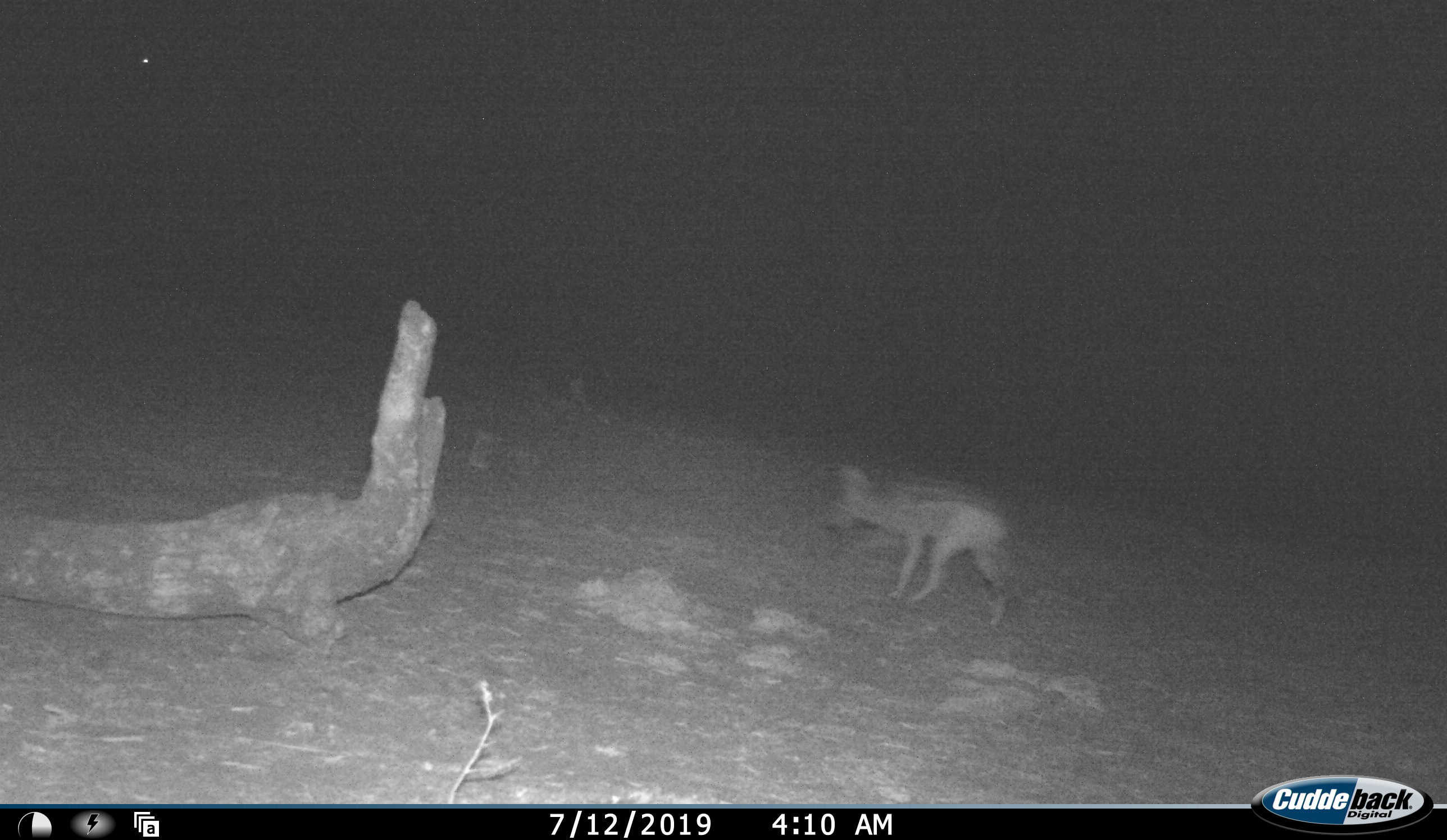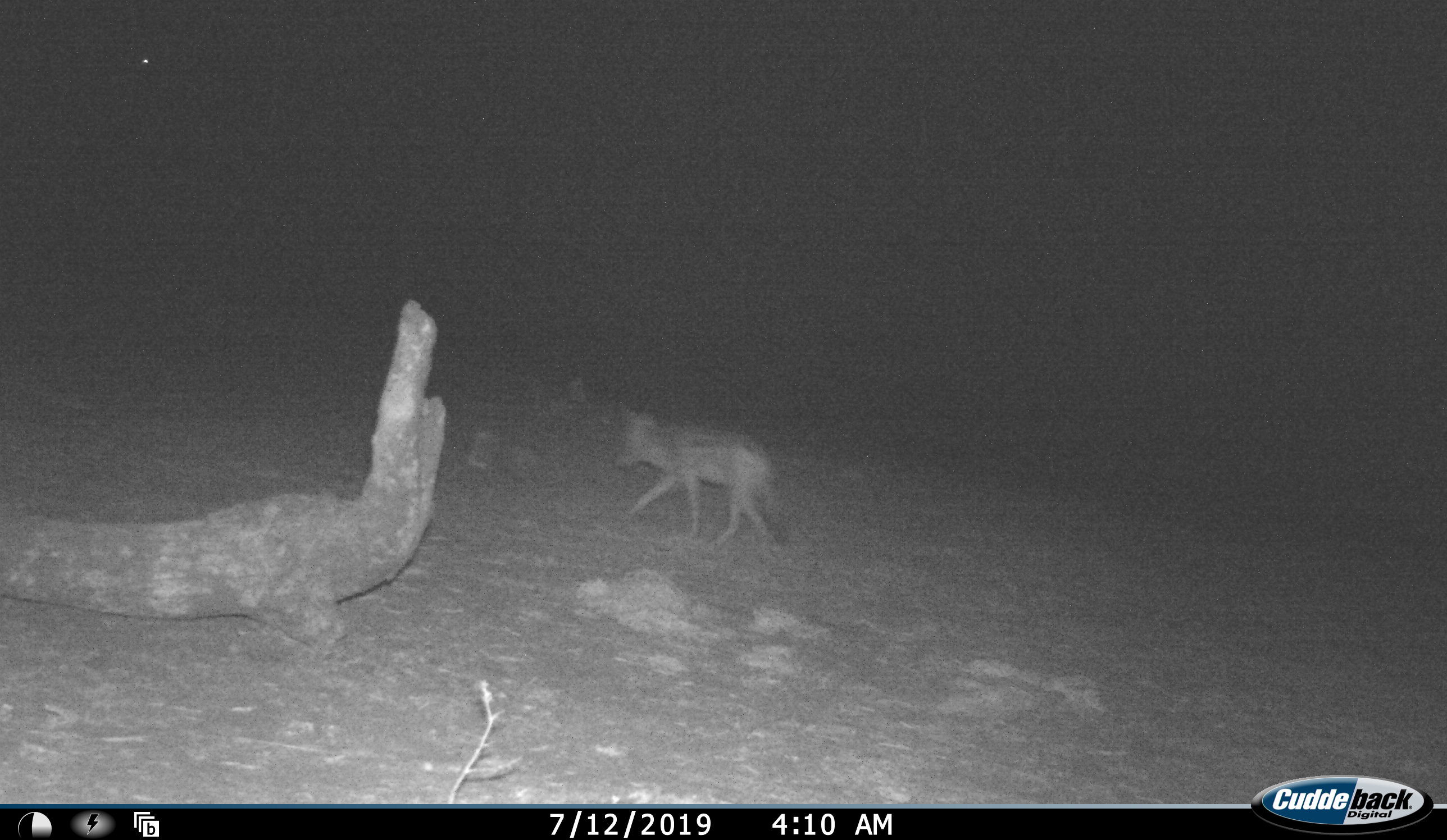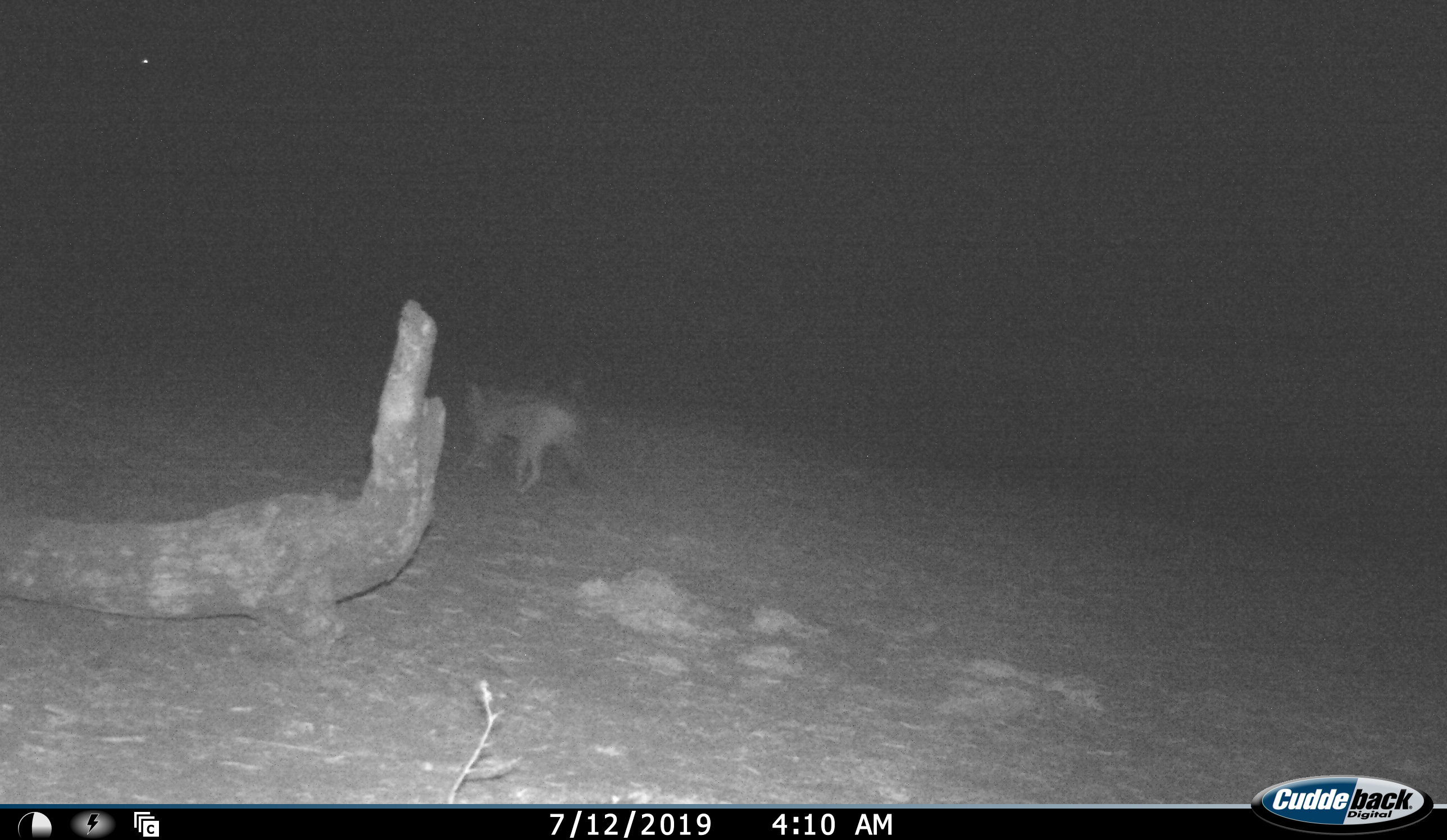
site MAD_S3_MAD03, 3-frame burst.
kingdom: Animalia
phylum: Chordata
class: Mammalia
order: Carnivora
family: Canidae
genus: Lupulella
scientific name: Lupulella mesomelas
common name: black-backed jackal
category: jackalblackbacked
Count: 1.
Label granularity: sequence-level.